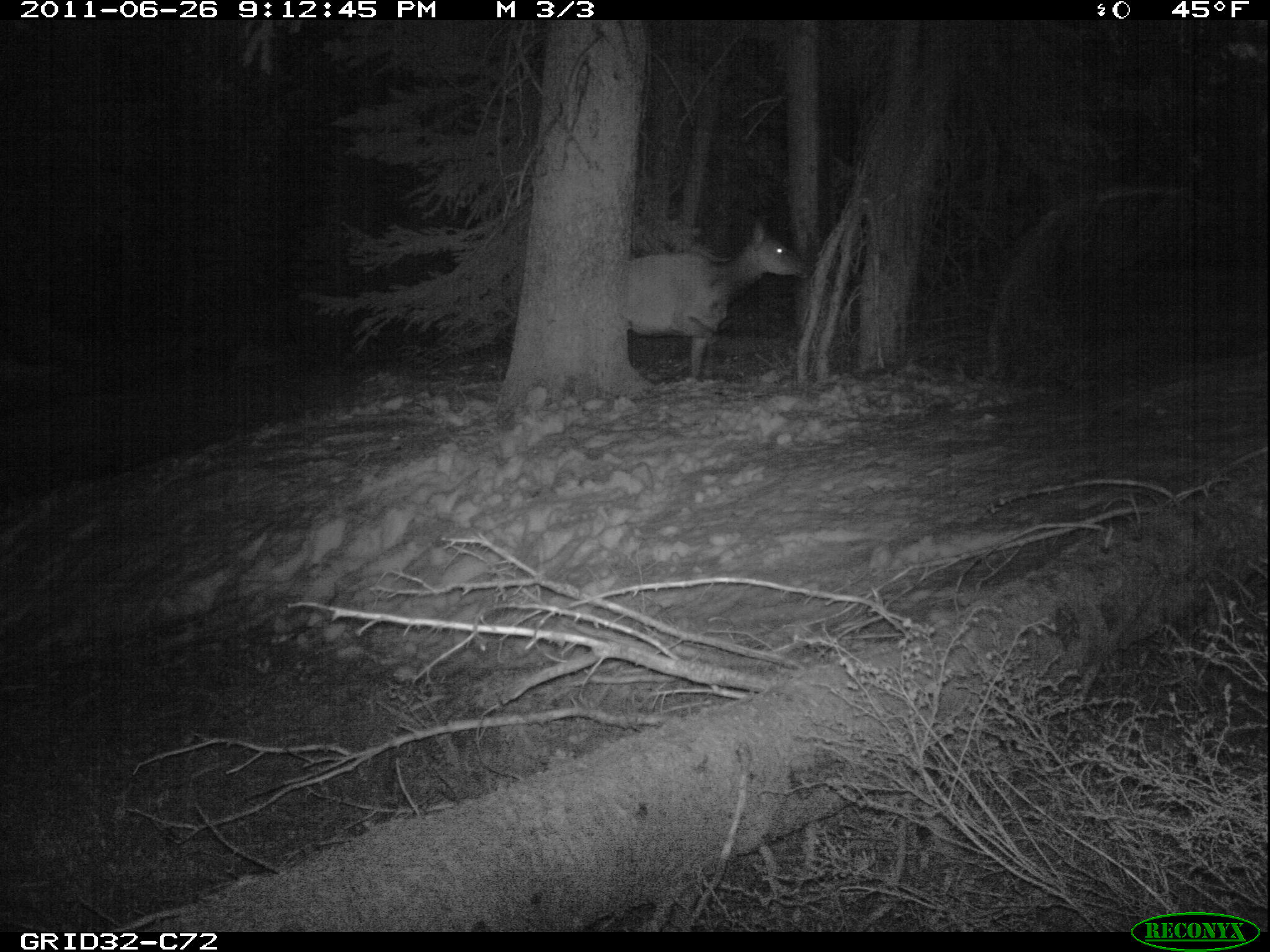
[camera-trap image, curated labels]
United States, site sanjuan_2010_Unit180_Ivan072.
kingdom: Animalia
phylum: Chordata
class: Mammalia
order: Artiodactyla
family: Cervidae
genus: Cervus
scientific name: Cervus elaphus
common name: red deer